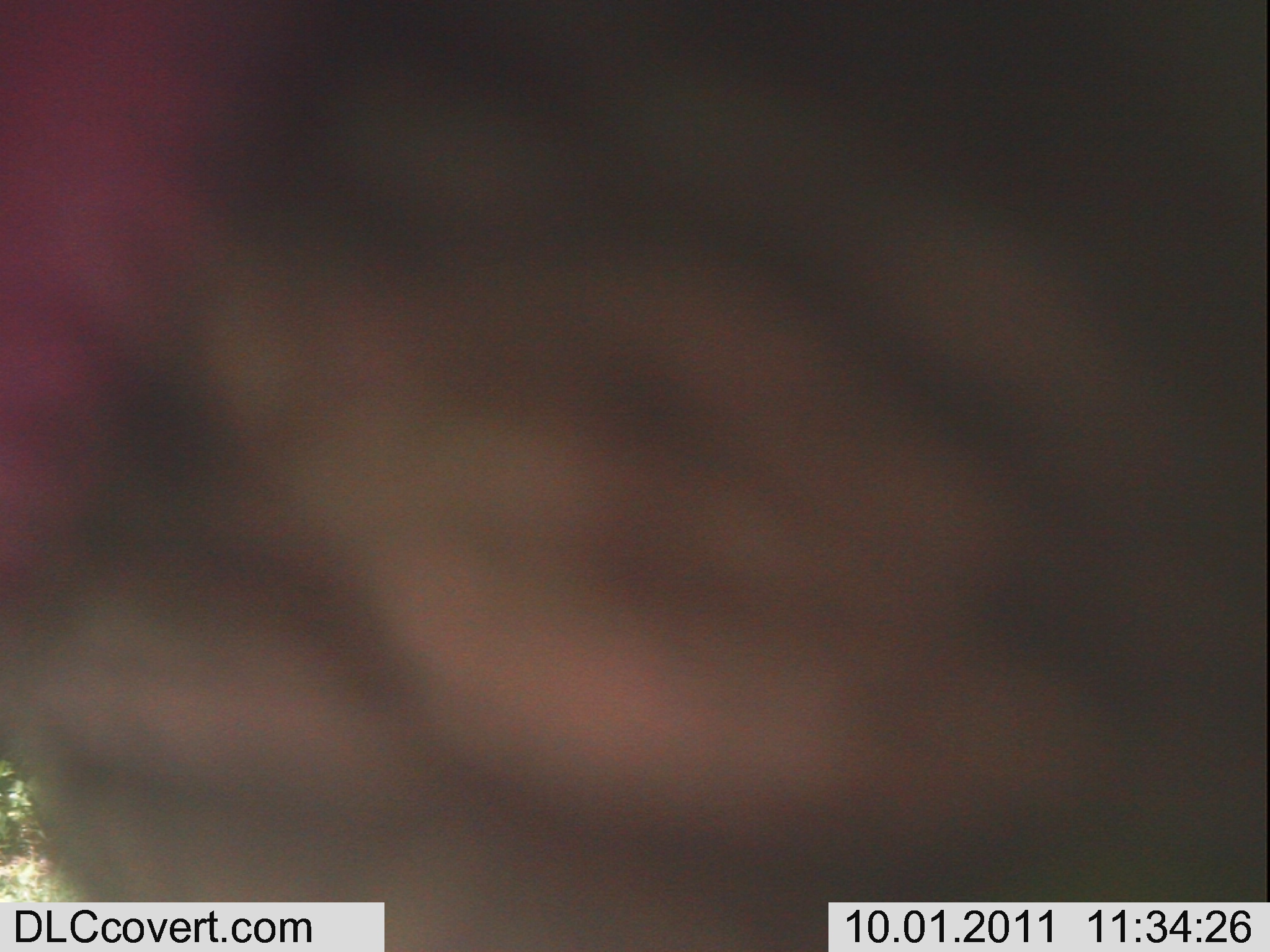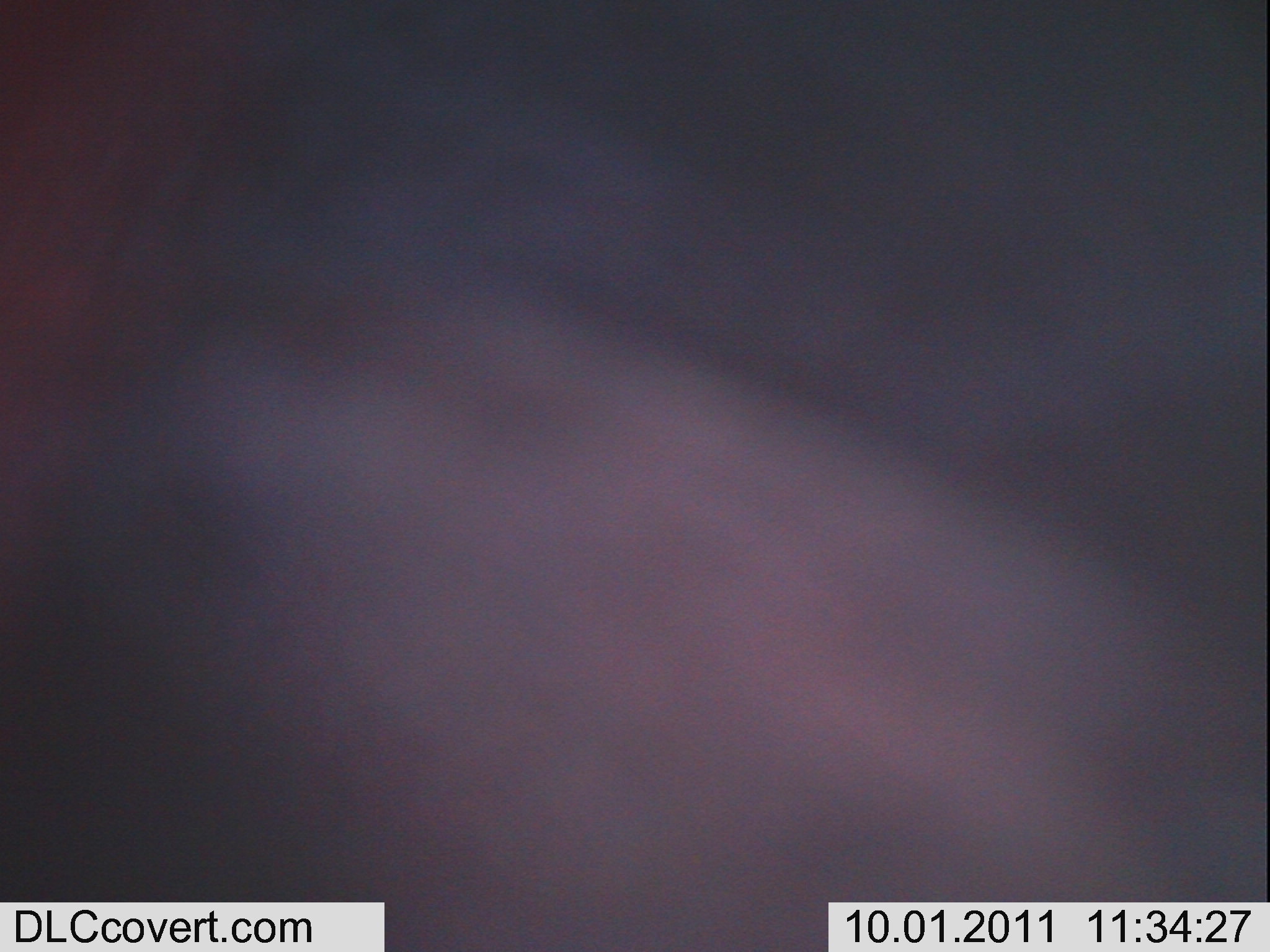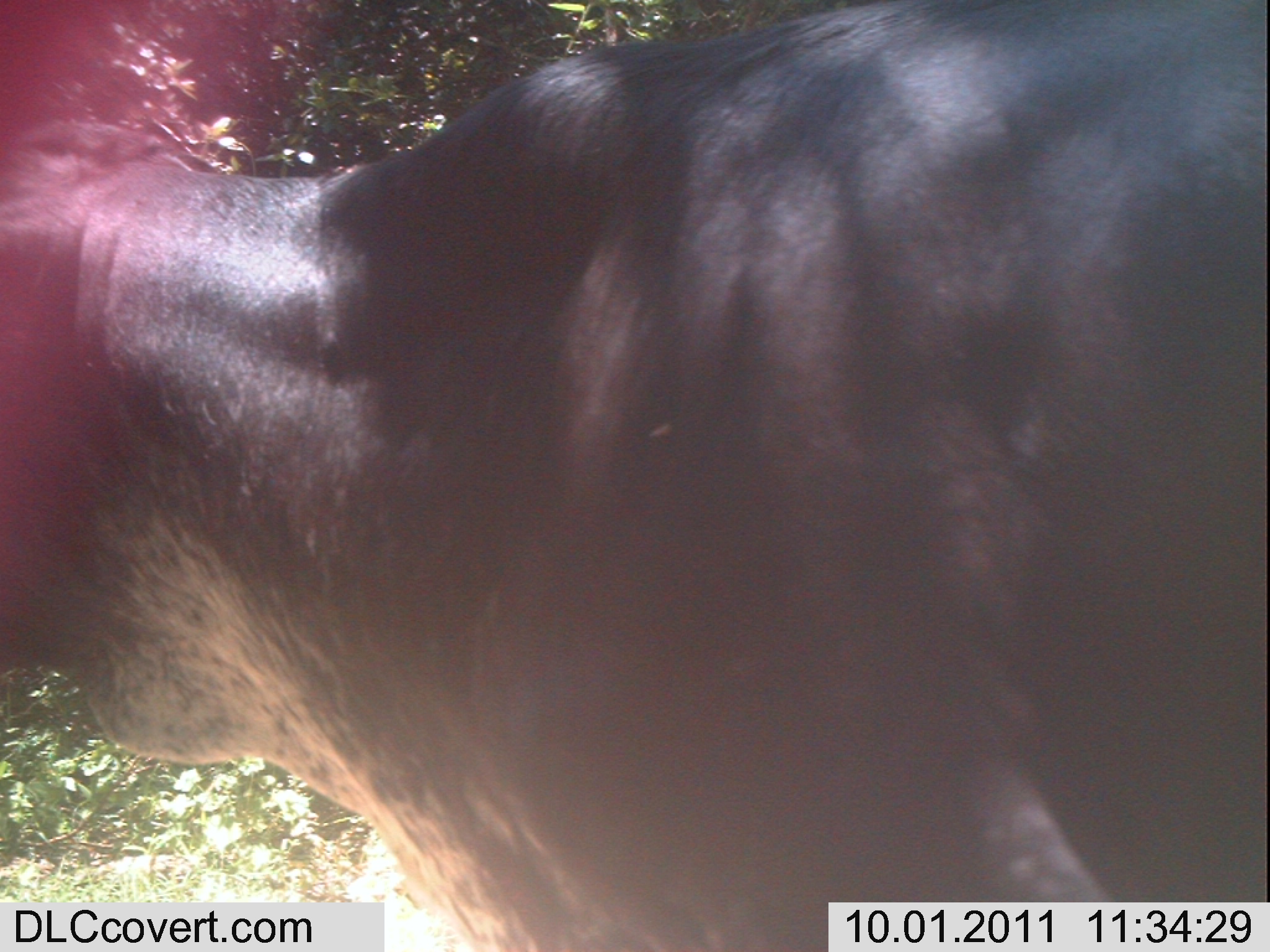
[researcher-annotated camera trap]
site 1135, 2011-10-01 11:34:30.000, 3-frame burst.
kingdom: Animalia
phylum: Chordata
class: Mammalia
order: Artiodactyla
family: Bovidae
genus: Bos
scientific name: Bos taurus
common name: domestic cattle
Bos taurus (domestic cattle), count 1.